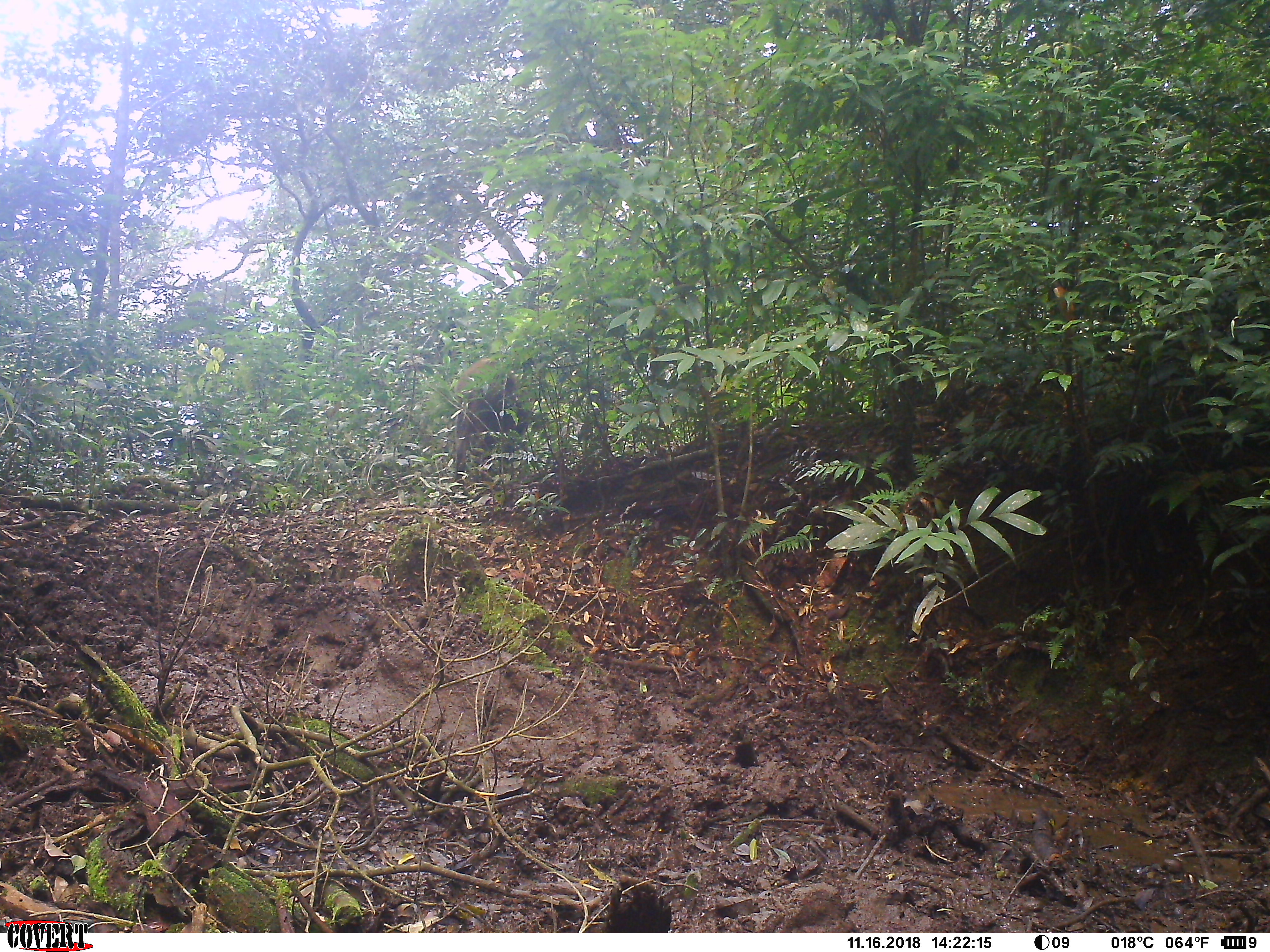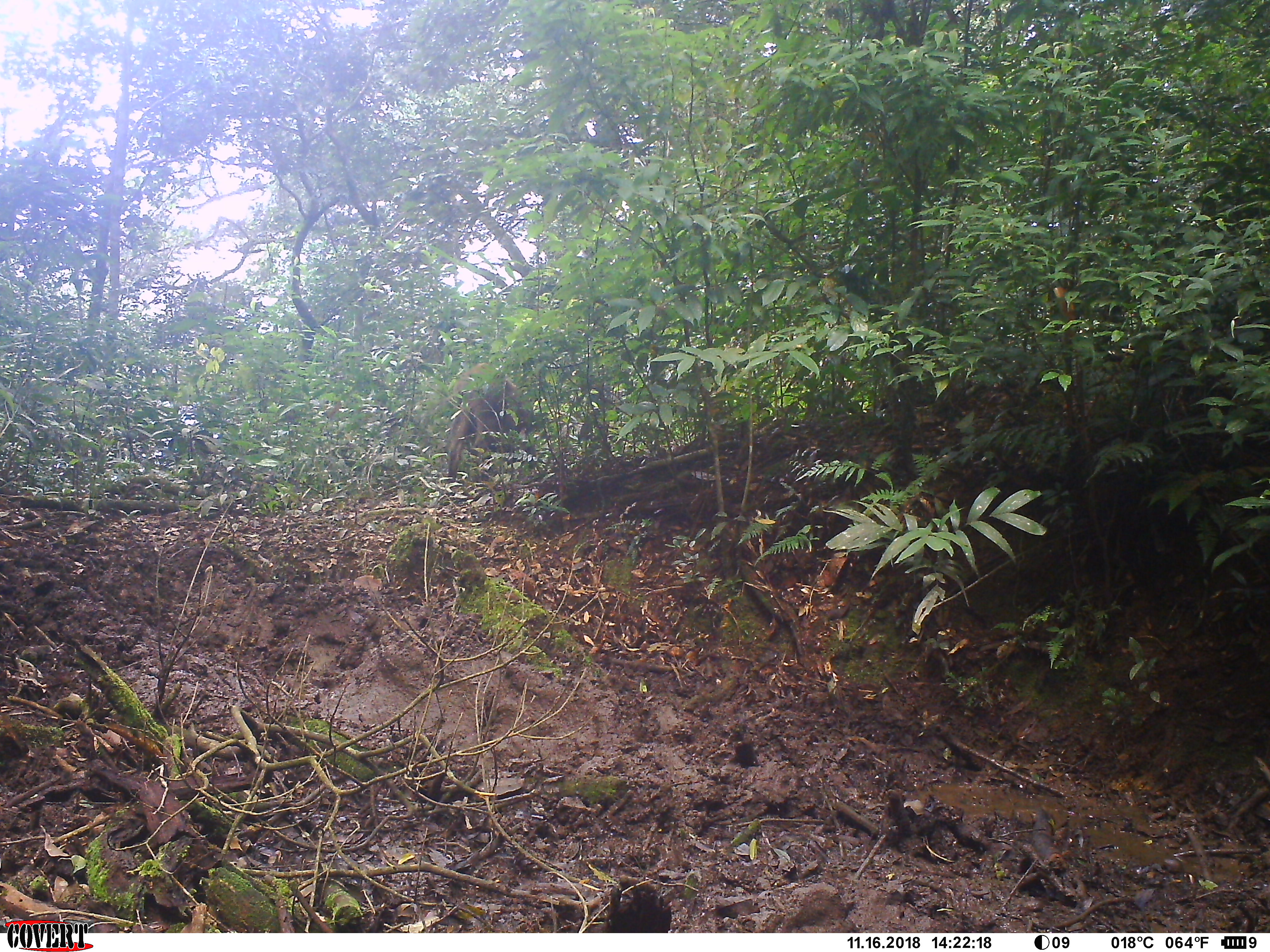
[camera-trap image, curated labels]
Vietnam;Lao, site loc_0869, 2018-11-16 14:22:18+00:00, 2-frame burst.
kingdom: Animalia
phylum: Chordata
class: Mammalia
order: Artiodactyla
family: Suidae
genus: Sus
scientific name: Sus scrofa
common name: eurasian wild pig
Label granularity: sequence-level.